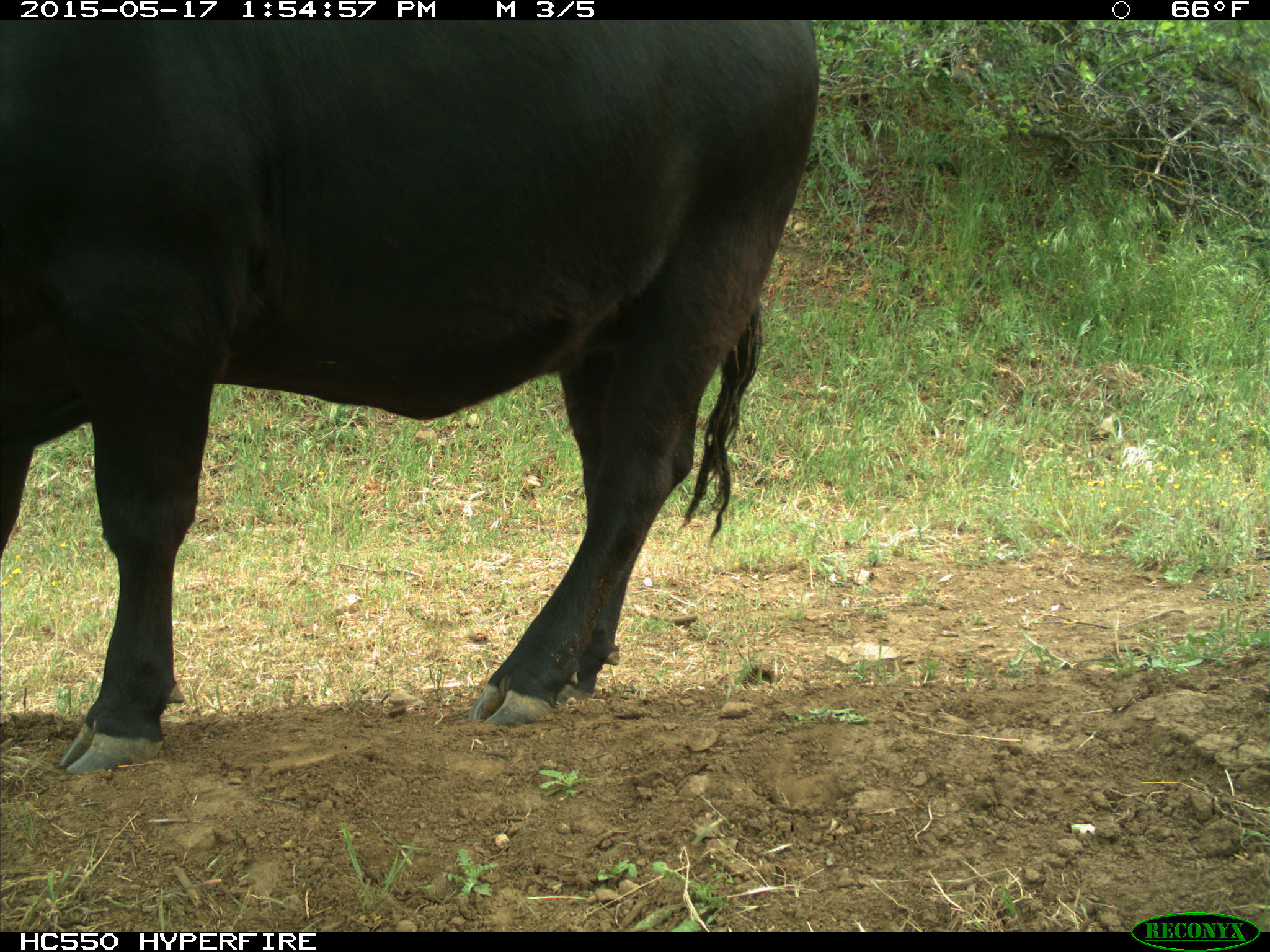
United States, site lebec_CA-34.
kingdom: Animalia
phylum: Chordata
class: Mammalia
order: Artiodactyla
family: Bovidae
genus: Bos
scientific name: Bos taurus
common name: domestic cow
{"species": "Bos taurus (domestic cow)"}